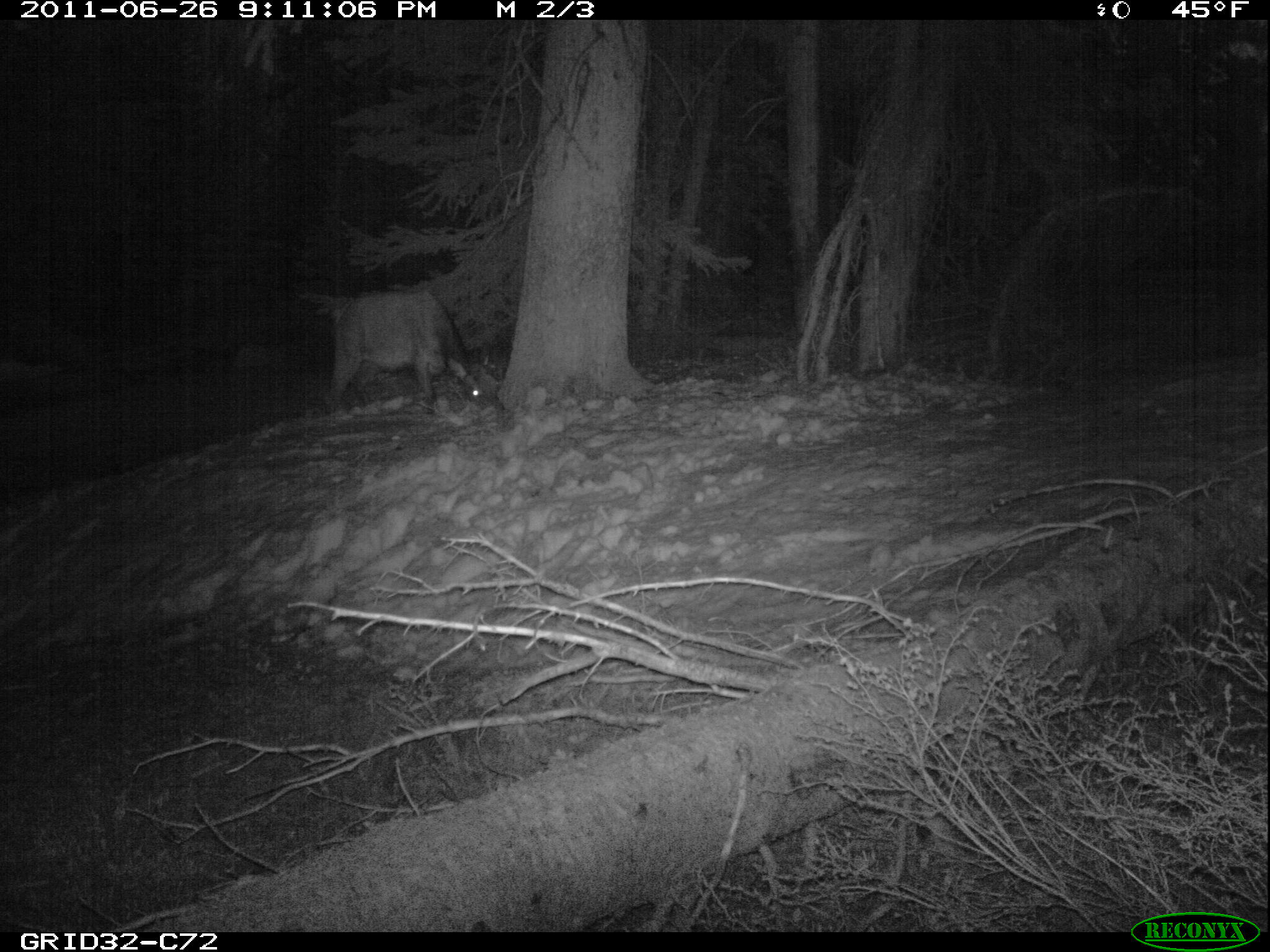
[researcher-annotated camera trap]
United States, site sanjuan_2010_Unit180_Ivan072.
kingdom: Animalia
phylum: Chordata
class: Mammalia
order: Artiodactyla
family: Cervidae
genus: Cervus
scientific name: Cervus elaphus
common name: red deer